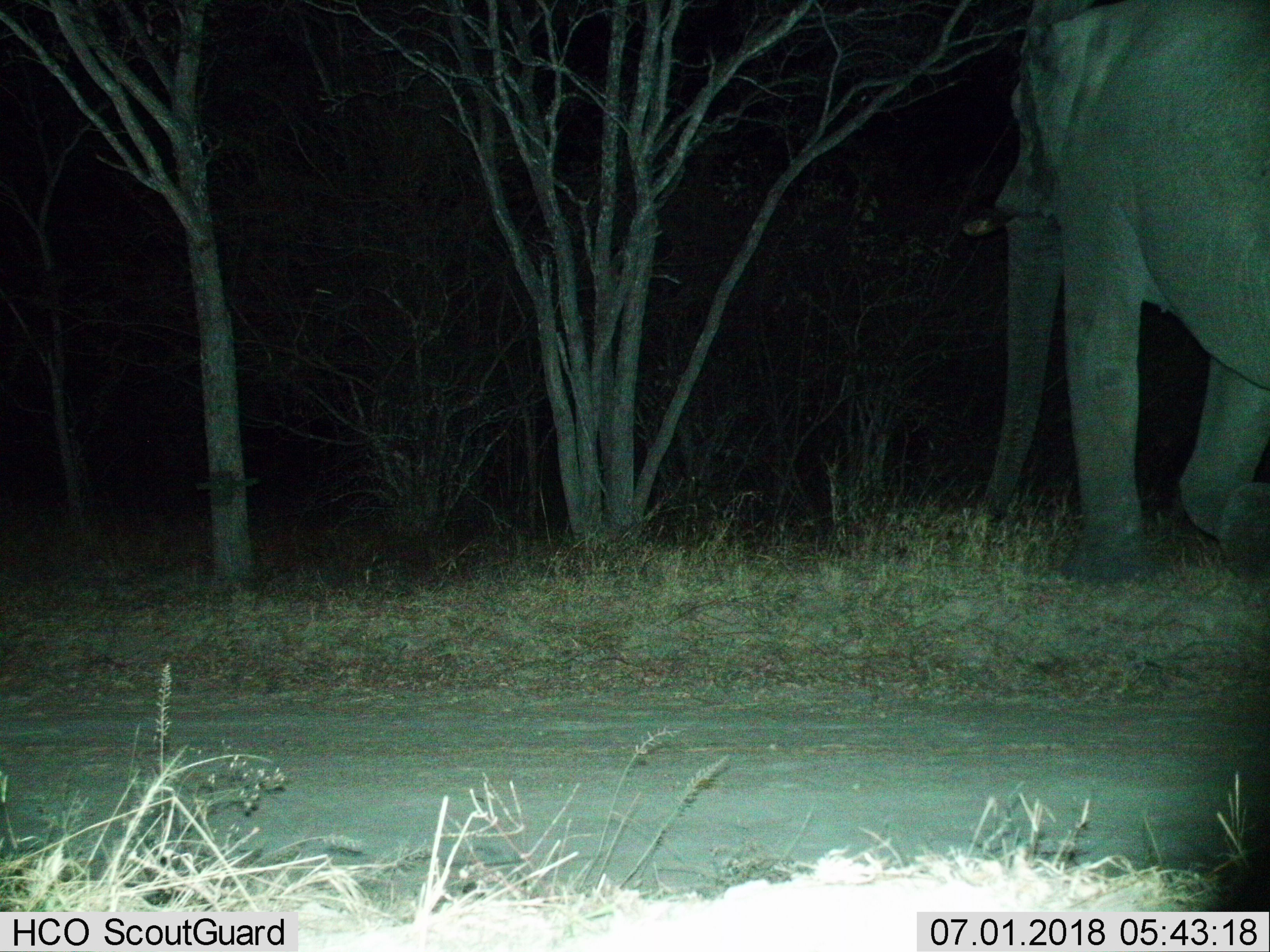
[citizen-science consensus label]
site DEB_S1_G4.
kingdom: Animalia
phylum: Chordata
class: Mammalia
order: Proboscidea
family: Elephantidae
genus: Loxodonta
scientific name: Loxodonta africana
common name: african bush elephant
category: elephant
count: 1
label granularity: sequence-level